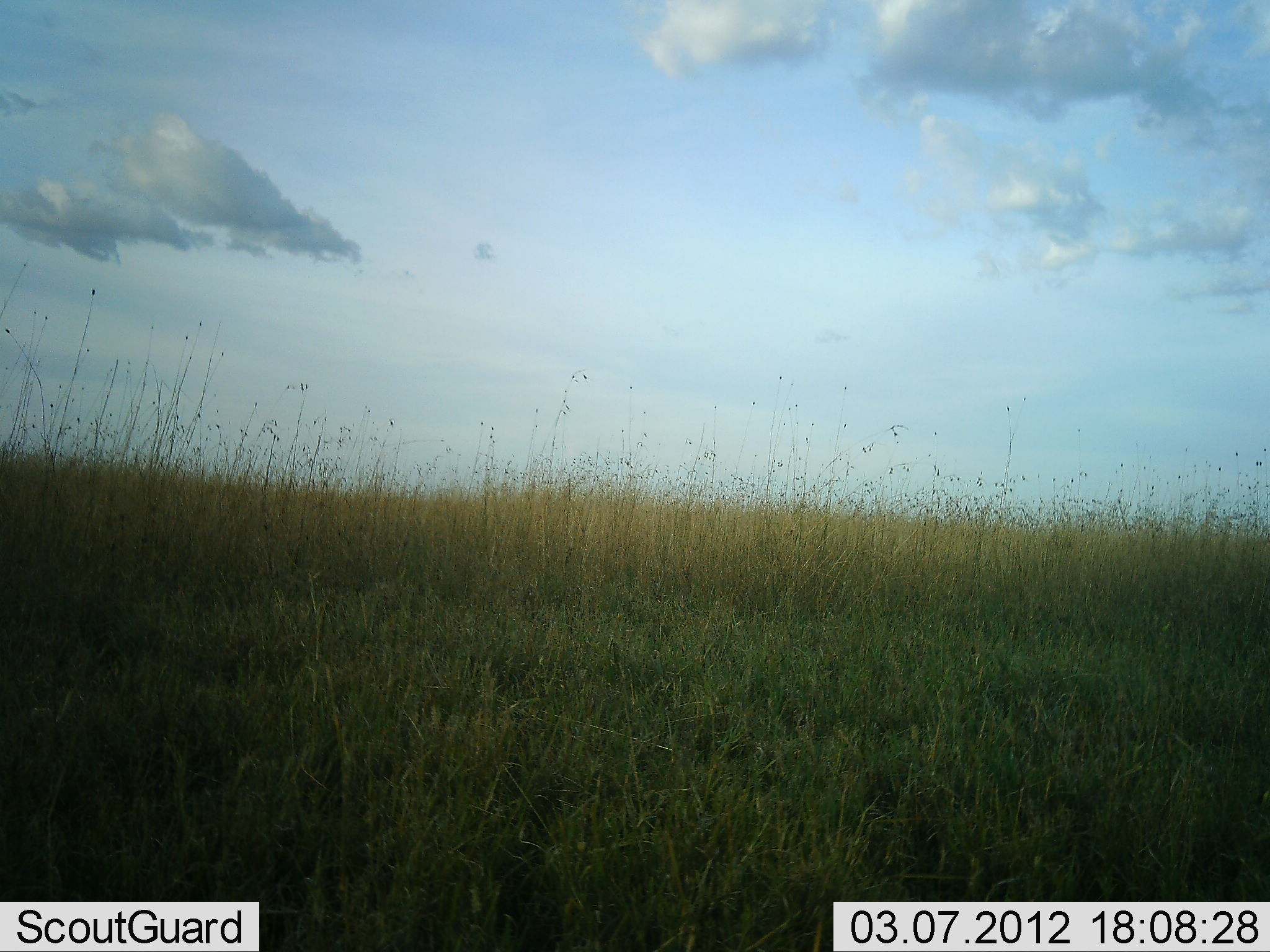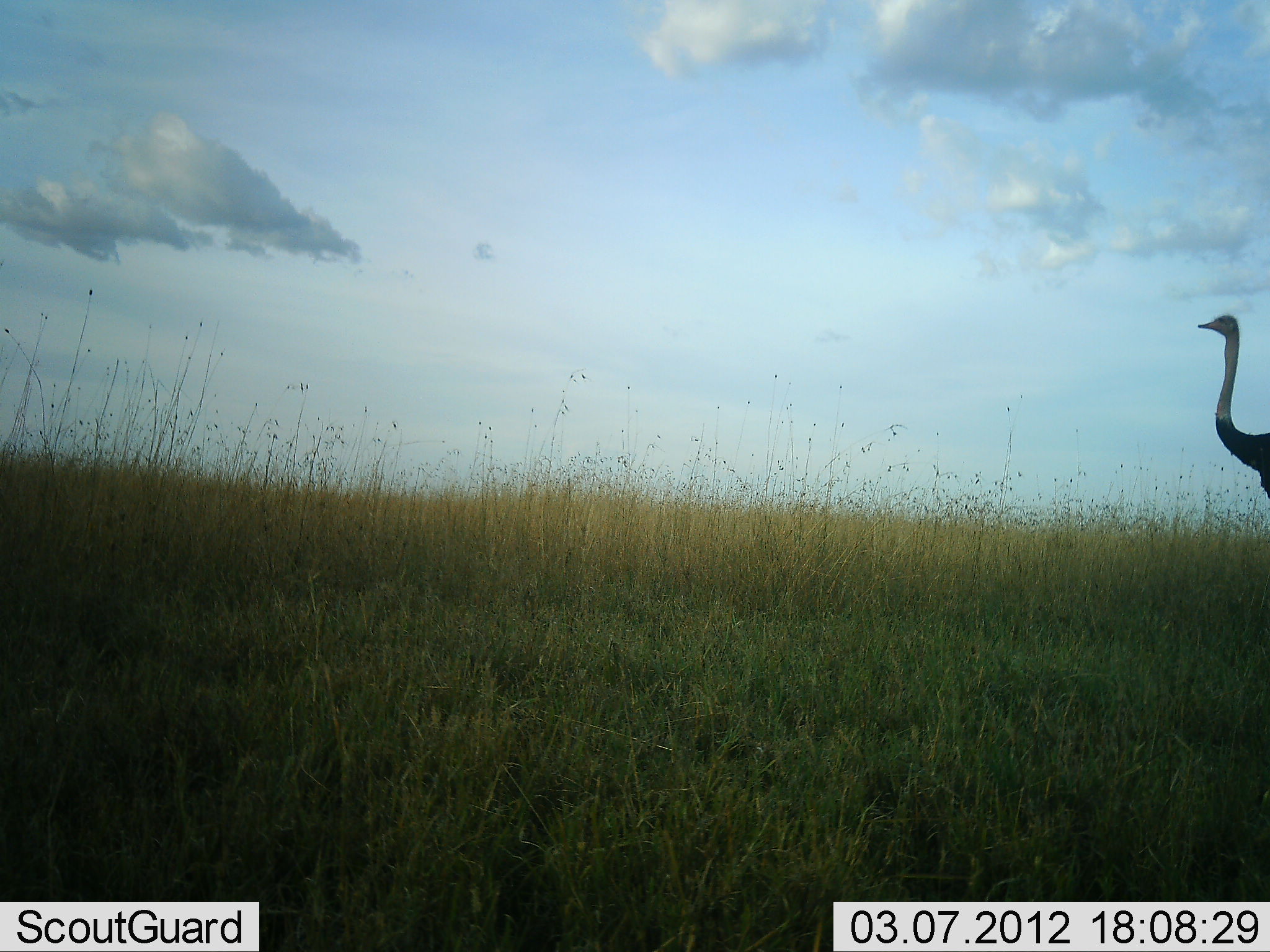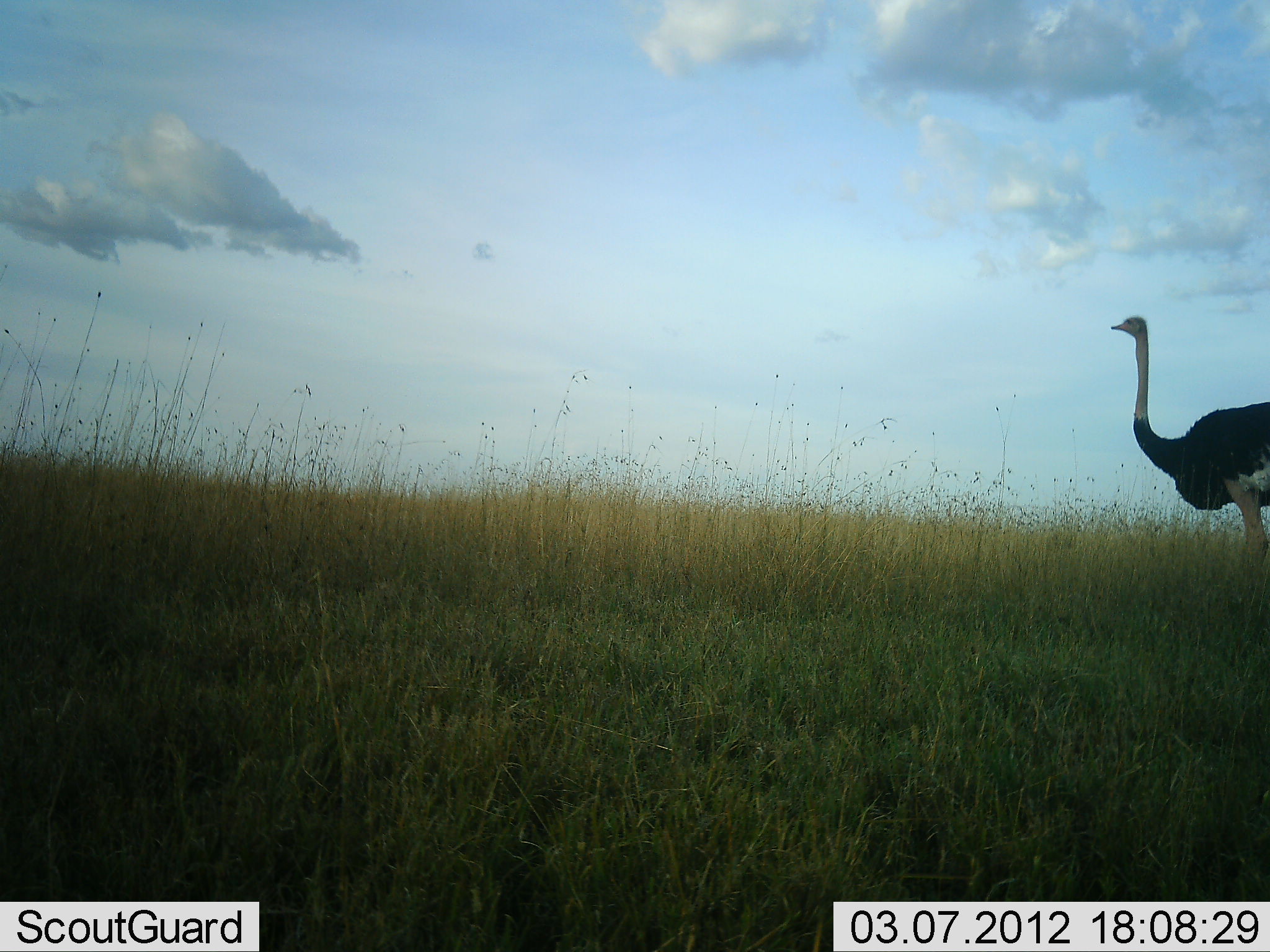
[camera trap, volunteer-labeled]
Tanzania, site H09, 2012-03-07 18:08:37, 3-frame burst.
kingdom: Animalia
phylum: Chordata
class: Aves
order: Struthioniformes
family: Struthionidae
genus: Struthio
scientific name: Struthio camelus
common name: ostrich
Ostrich (Struthio camelus), count 1. Behavior (volunteer vote fractions): standing 10%, resting 0%, moving 90%, interacting 0%. Young present (vote fraction): 0%. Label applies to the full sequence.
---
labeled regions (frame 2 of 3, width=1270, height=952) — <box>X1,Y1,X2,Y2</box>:
animal: <box>1188,305,1269,503</box>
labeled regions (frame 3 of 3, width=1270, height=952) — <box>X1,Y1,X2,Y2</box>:
animal: <box>1106,305,1269,568</box>